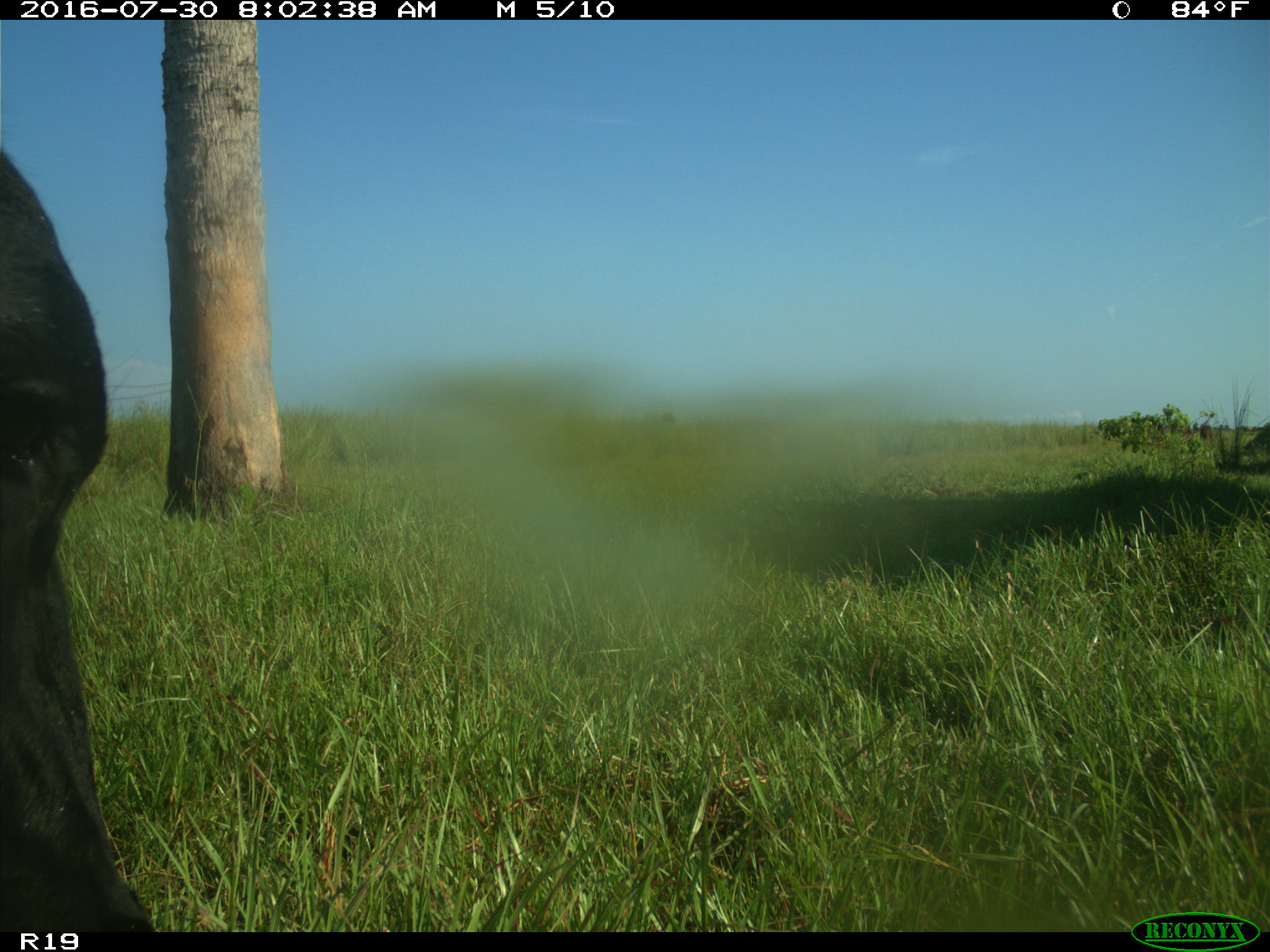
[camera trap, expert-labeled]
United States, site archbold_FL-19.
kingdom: Animalia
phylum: Chordata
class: Mammalia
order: Artiodactyla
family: Bovidae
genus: Bos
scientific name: Bos taurus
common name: domestic cow